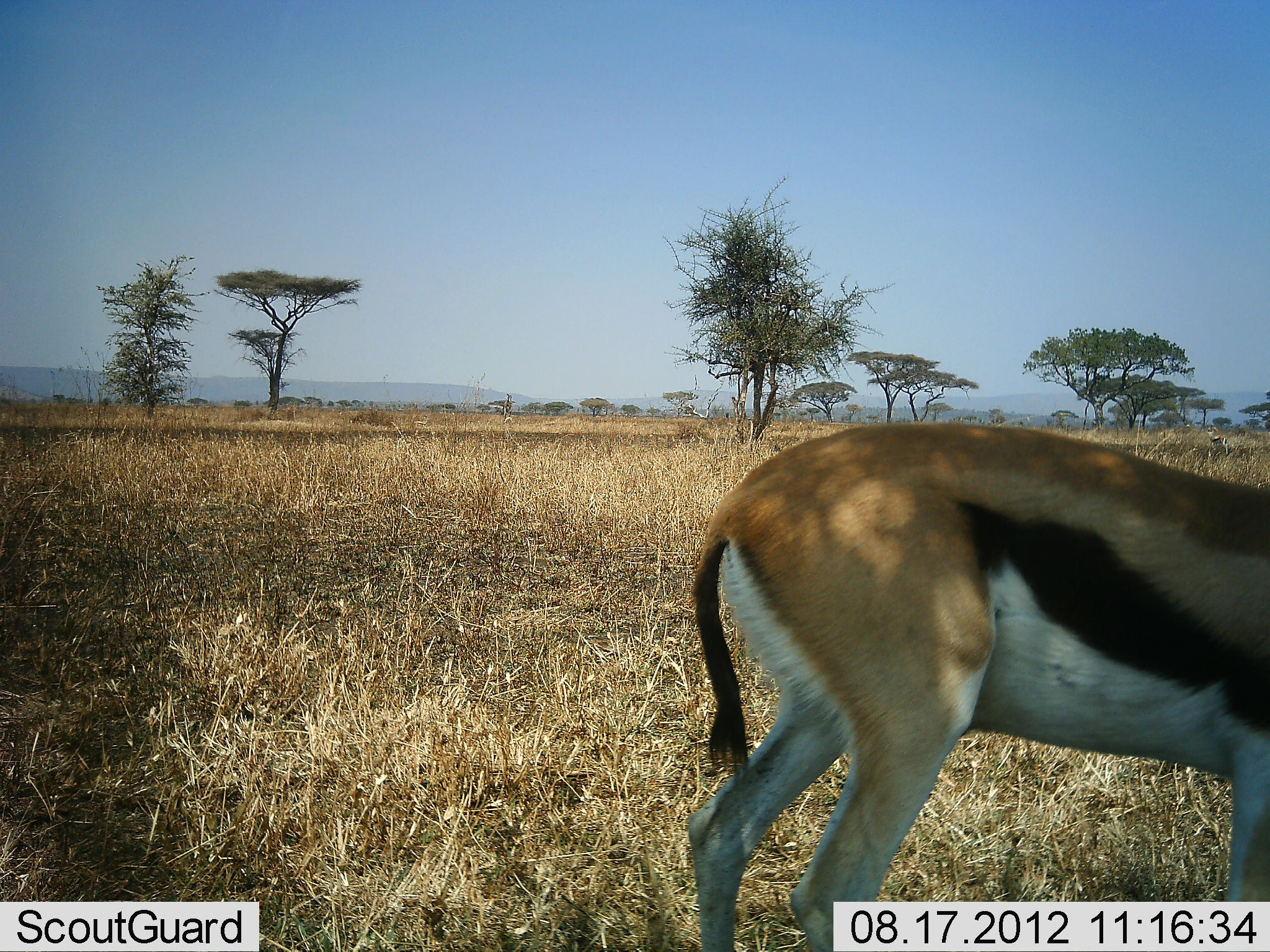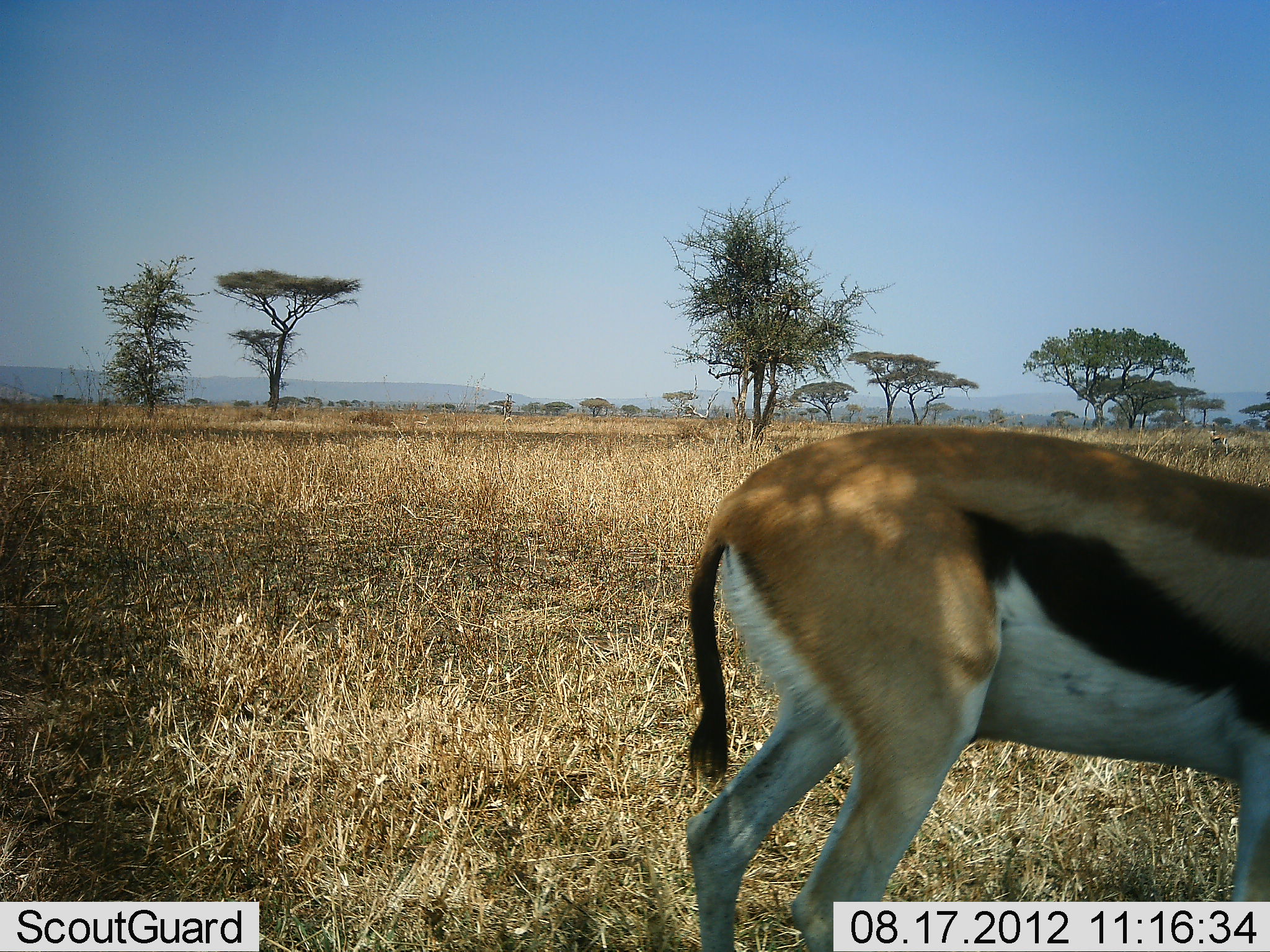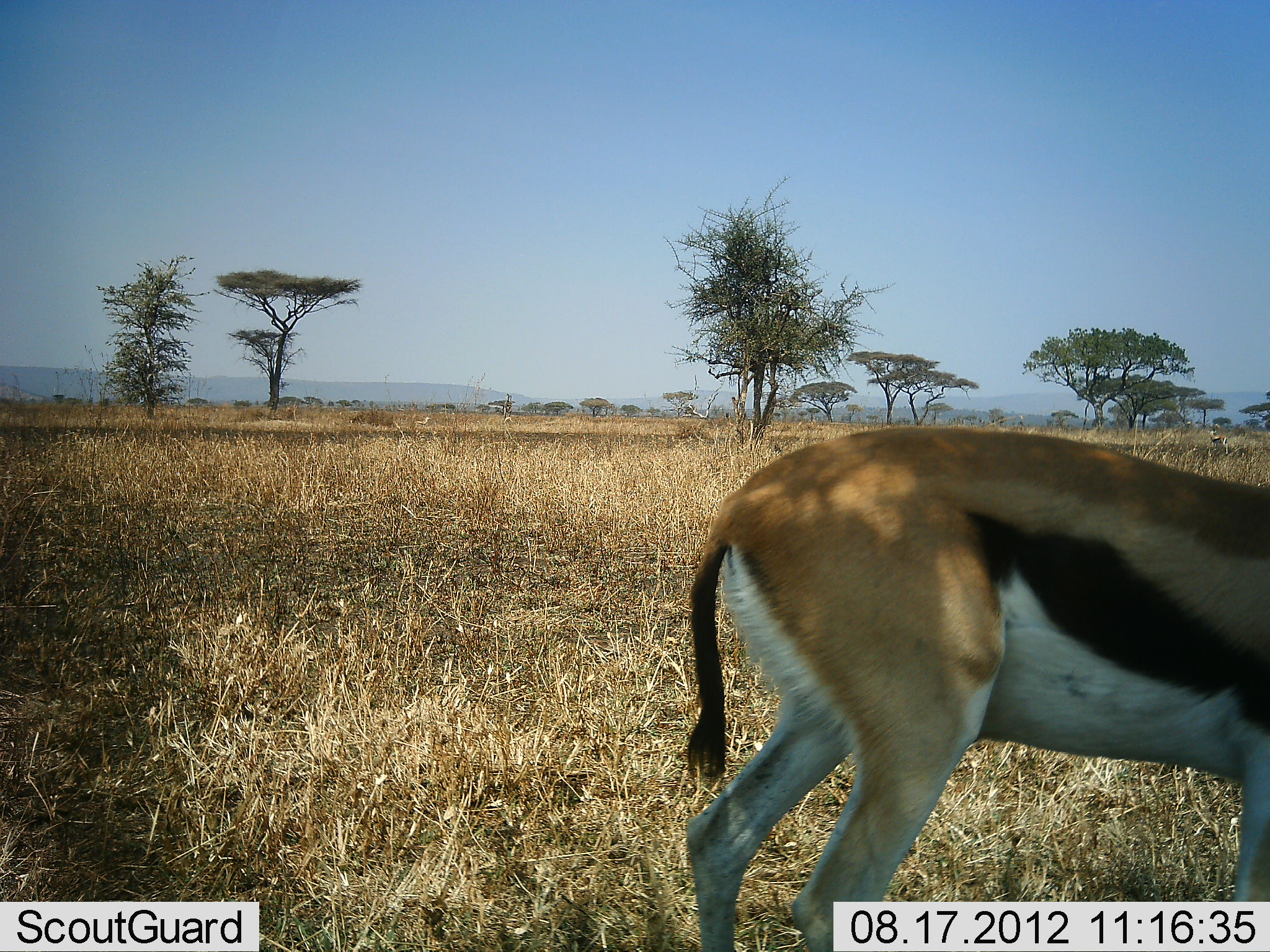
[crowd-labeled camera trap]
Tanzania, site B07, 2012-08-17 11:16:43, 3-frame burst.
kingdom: Animalia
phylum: Chordata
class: Mammalia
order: Artiodactyla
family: Bovidae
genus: Eudorcas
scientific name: Eudorcas thomsonii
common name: thomson's gazelle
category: gazellethomsons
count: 1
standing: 70%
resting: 0%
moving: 0%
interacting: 0%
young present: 0%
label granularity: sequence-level